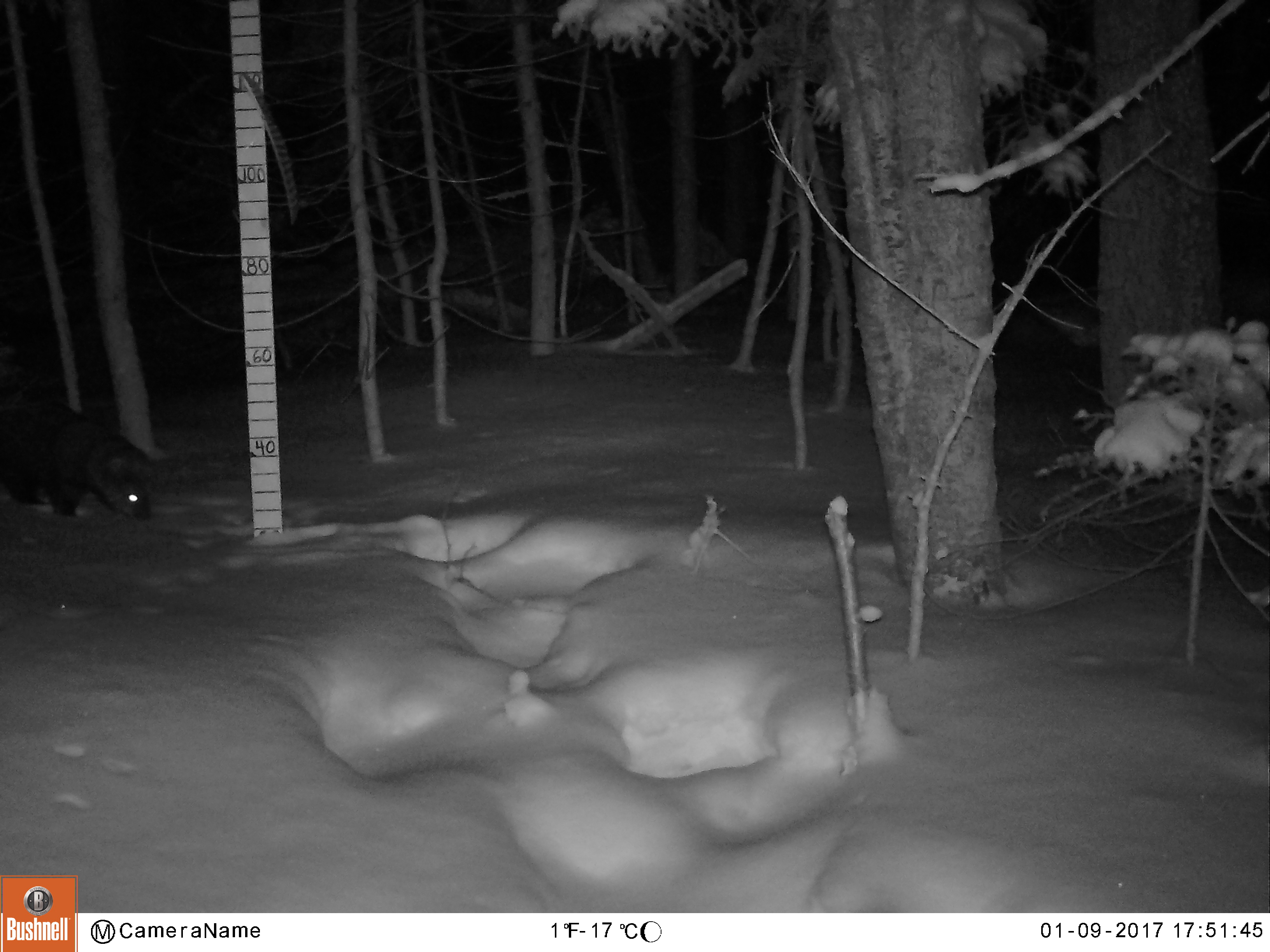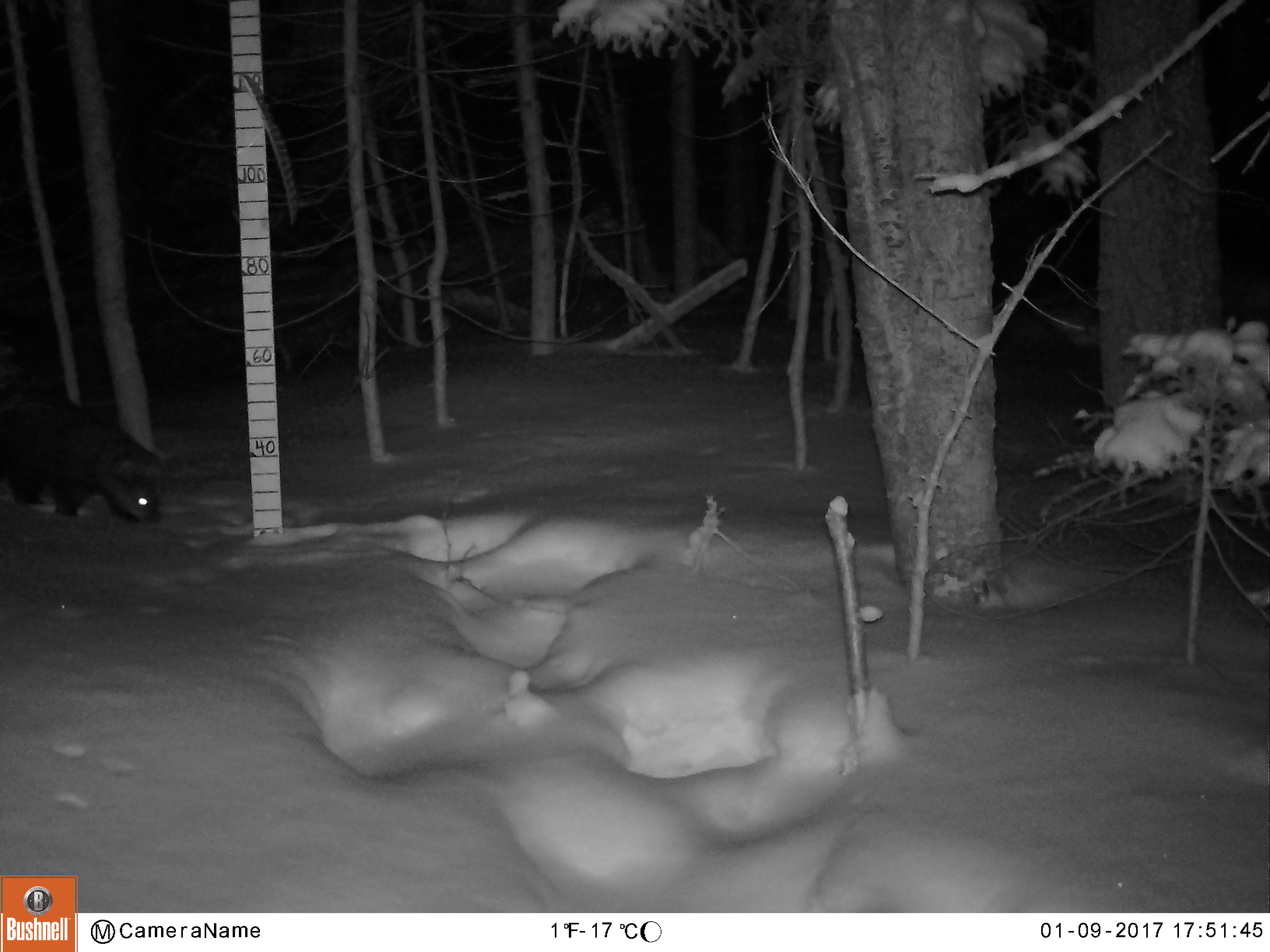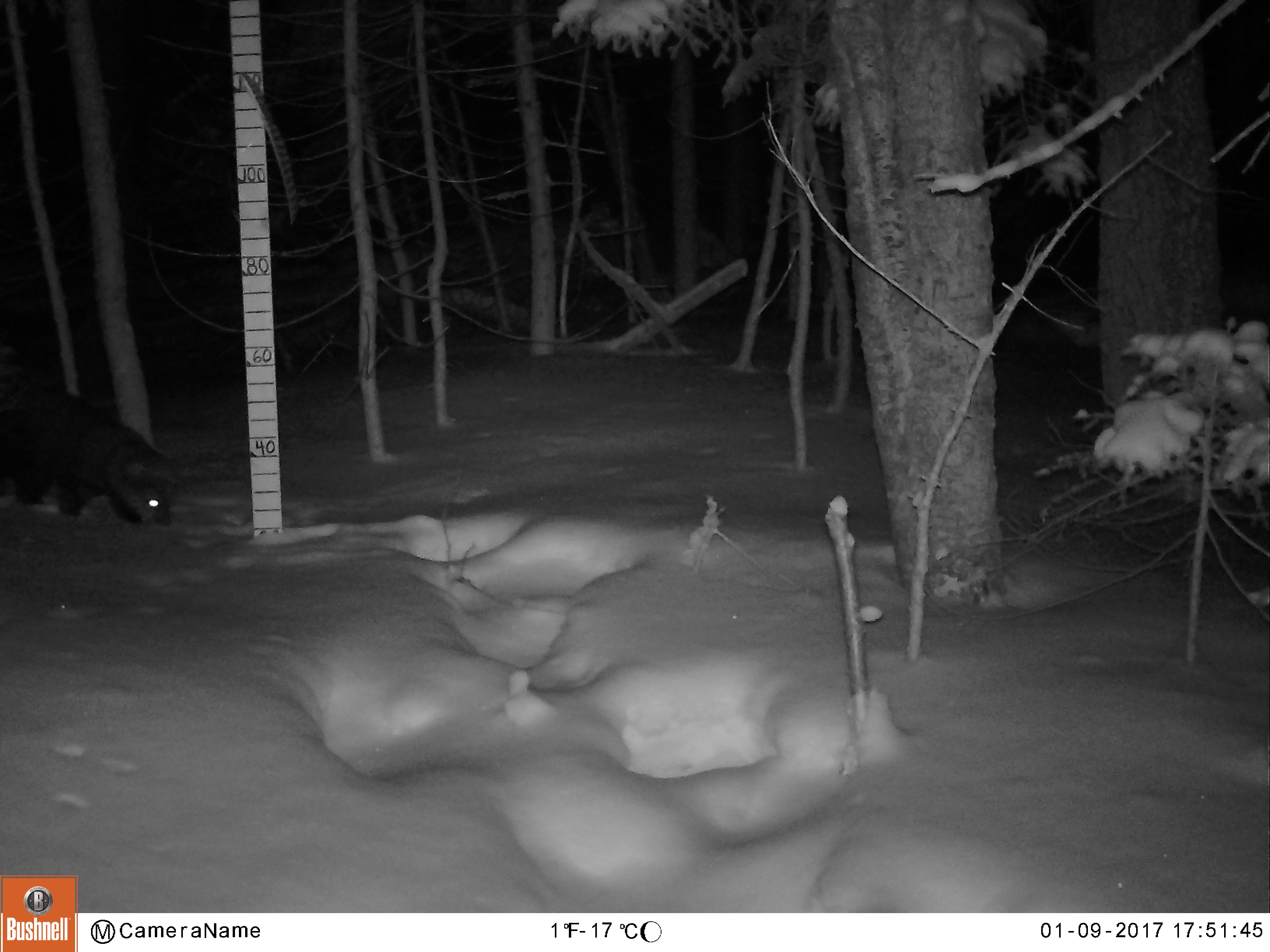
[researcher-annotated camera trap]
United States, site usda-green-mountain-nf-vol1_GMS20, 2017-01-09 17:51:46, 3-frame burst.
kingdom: Animalia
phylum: Chordata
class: Mammalia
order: Carnivora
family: Mustelidae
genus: Pekania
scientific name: Pekania pennanti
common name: fisher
Fisher (Pekania pennanti).